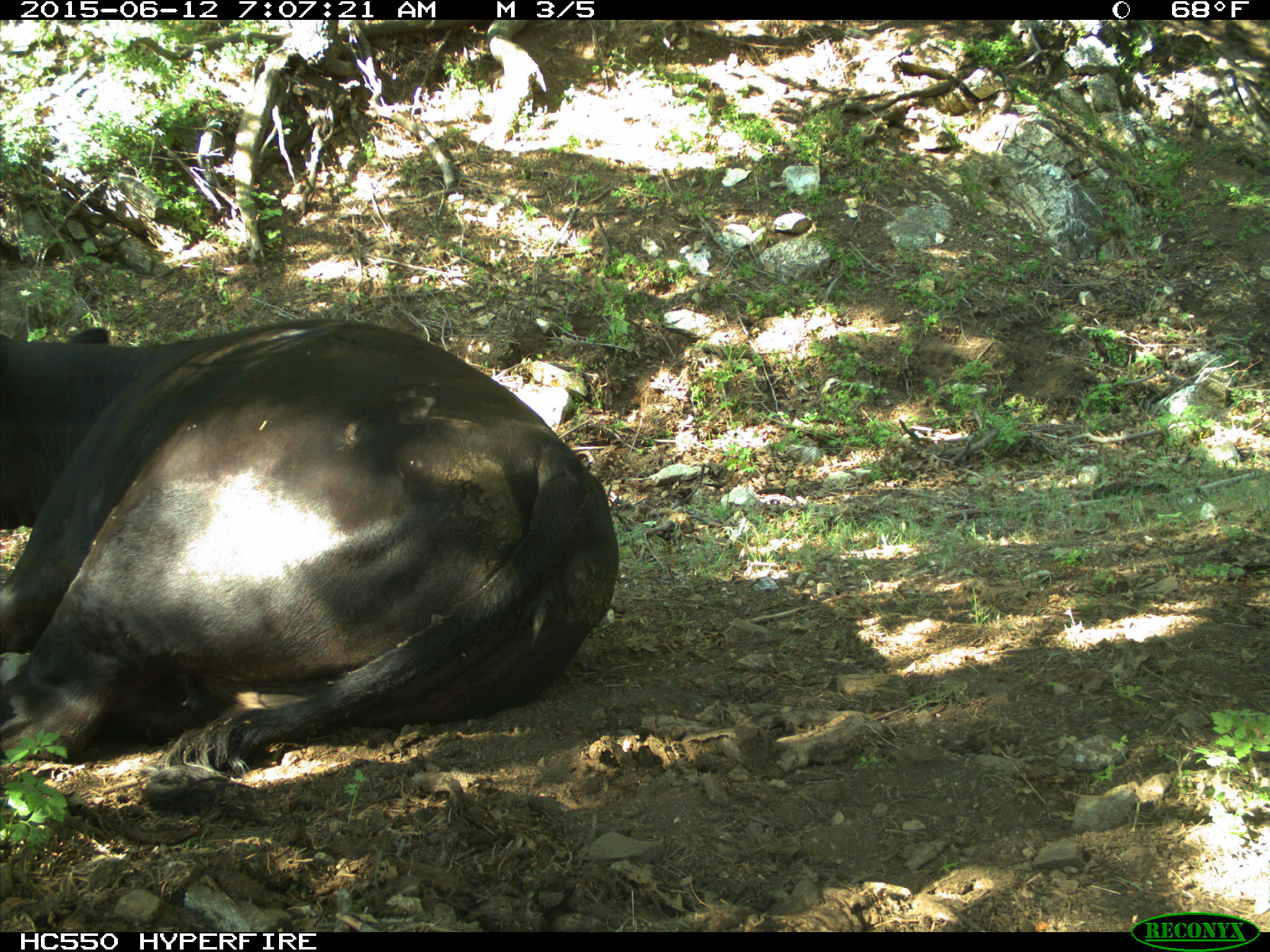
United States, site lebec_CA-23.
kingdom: Animalia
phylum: Chordata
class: Mammalia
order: Artiodactyla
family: Bovidae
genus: Bos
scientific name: Bos taurus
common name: domestic cow